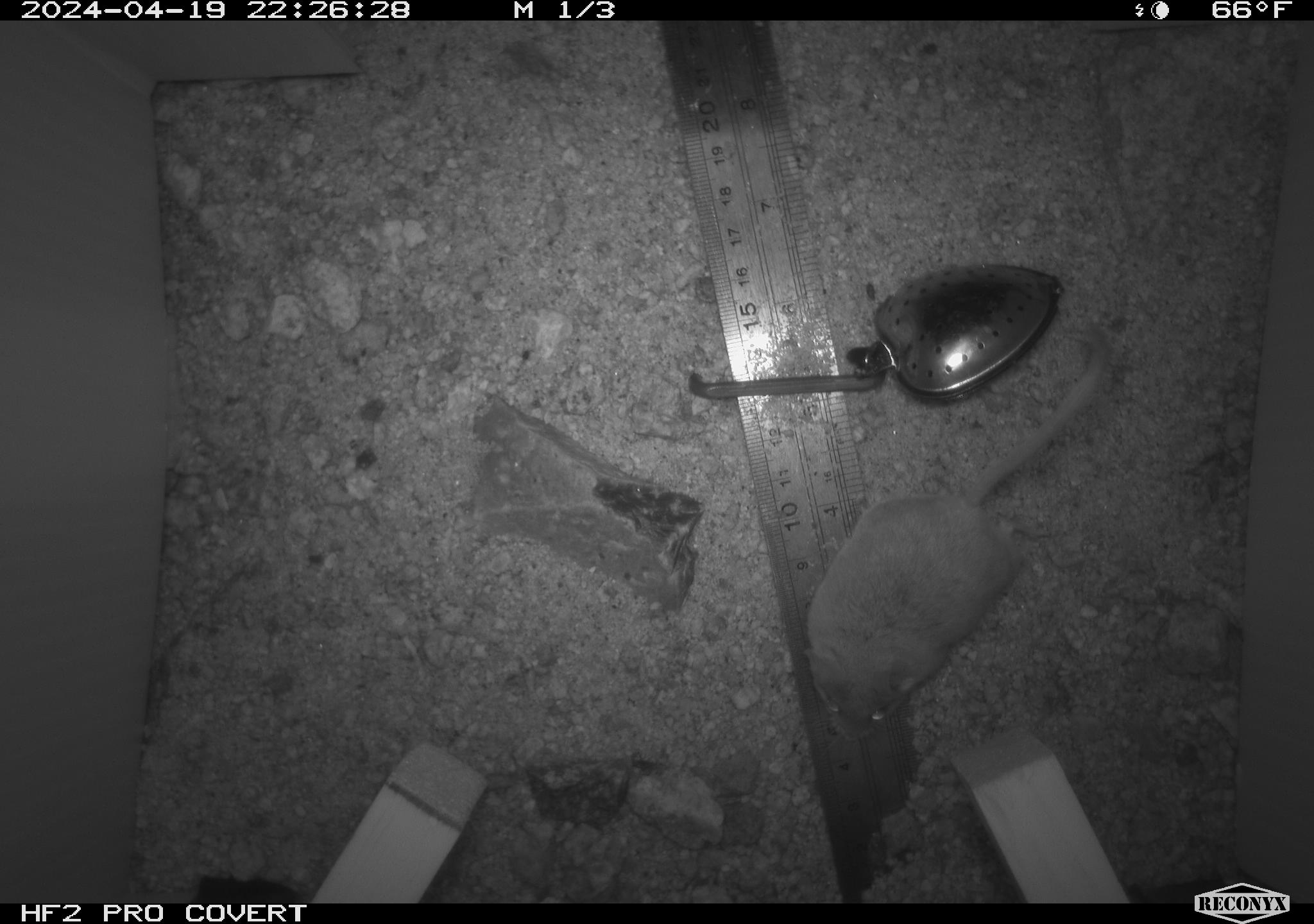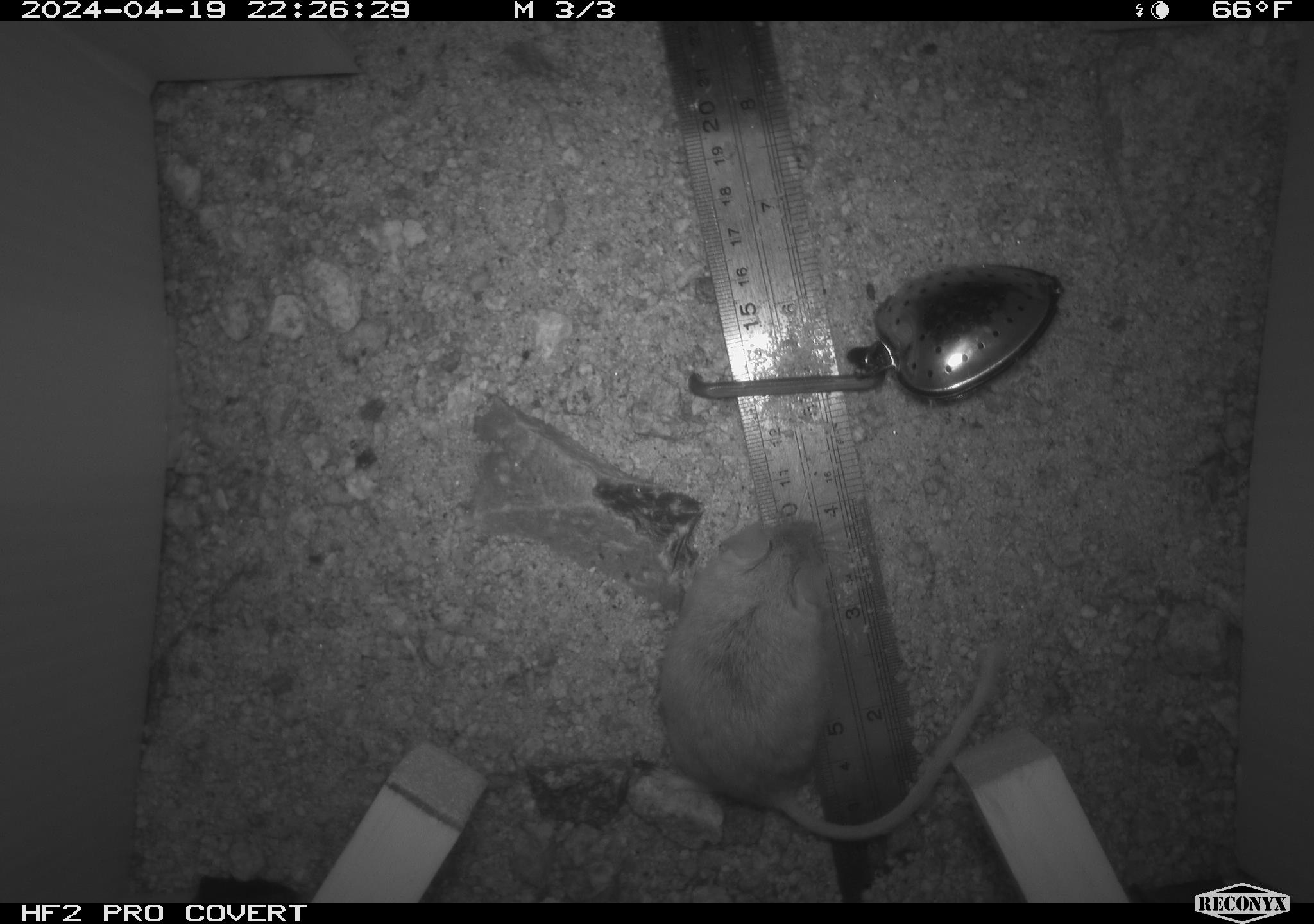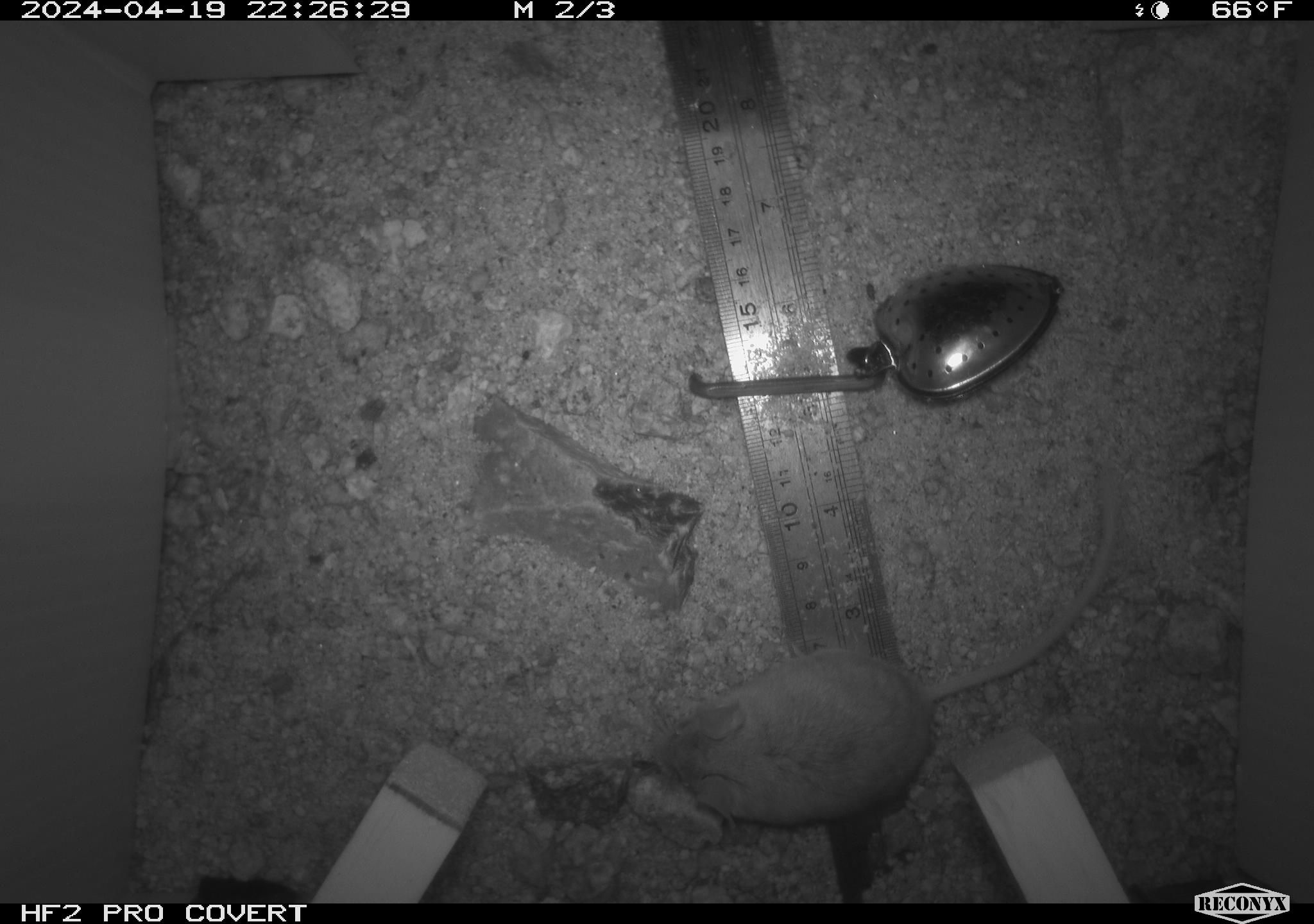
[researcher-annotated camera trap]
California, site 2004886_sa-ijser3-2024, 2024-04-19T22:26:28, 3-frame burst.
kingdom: Animalia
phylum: Chordata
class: Mammalia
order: Rodentia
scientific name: Rodentia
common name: mouse species